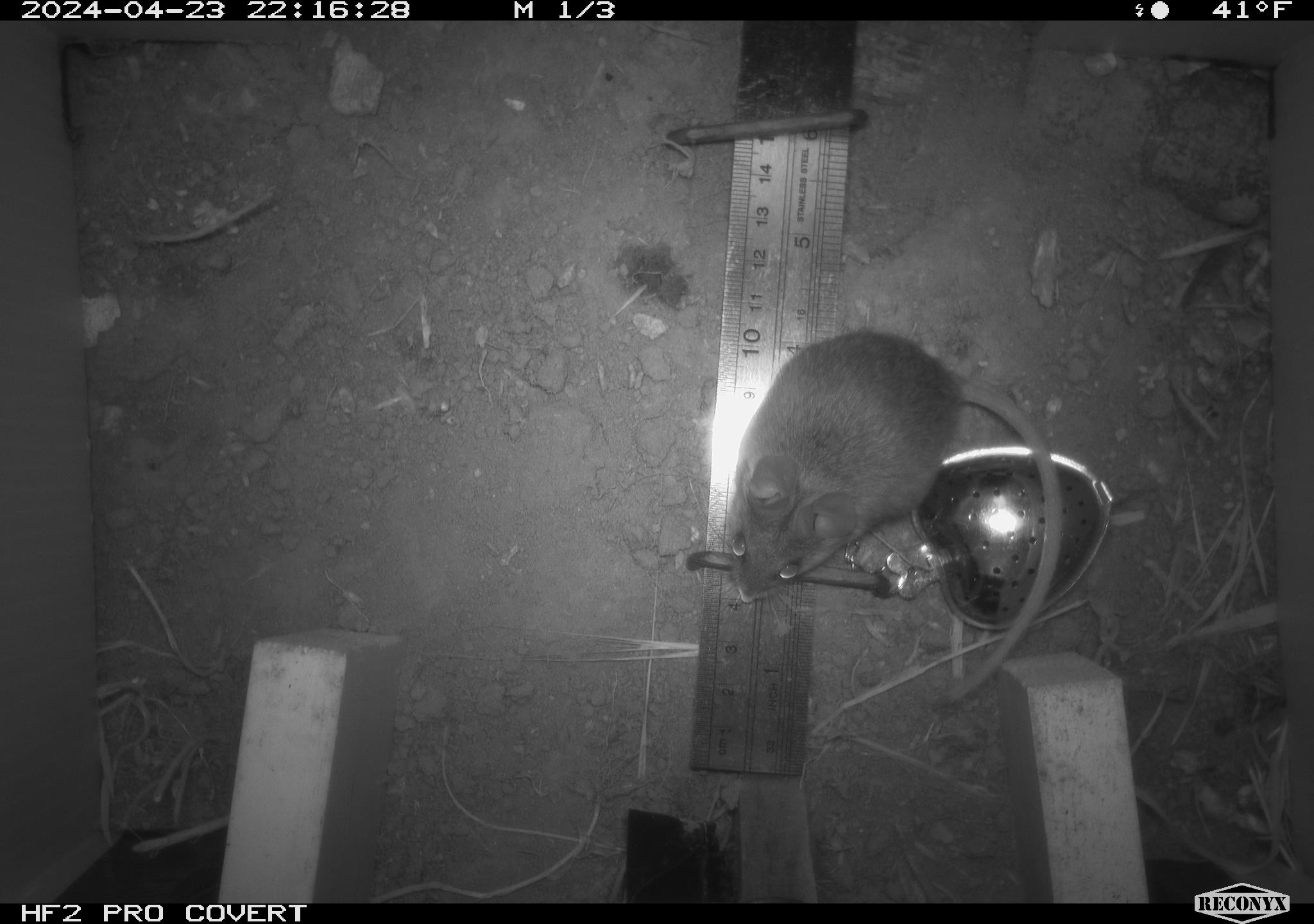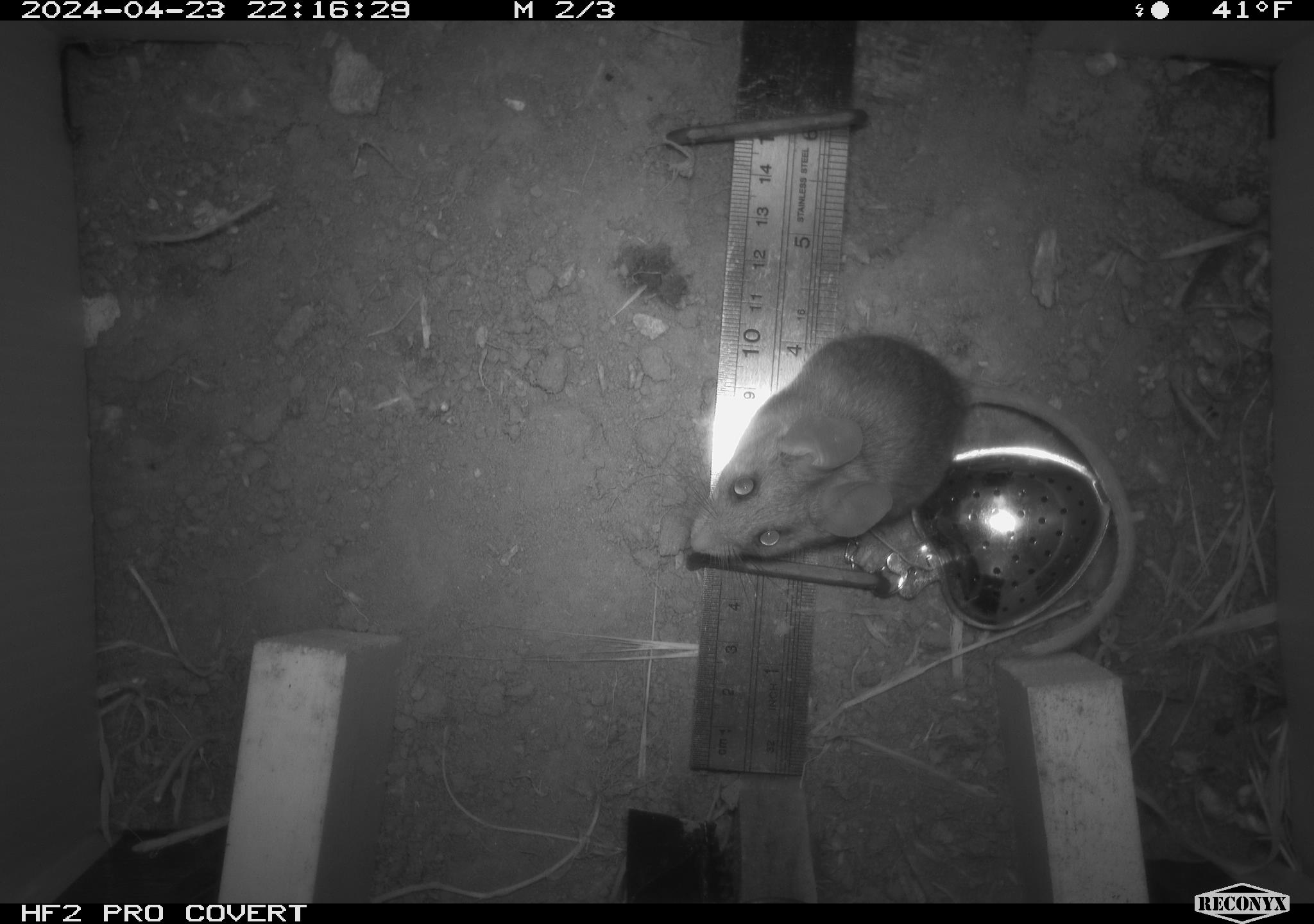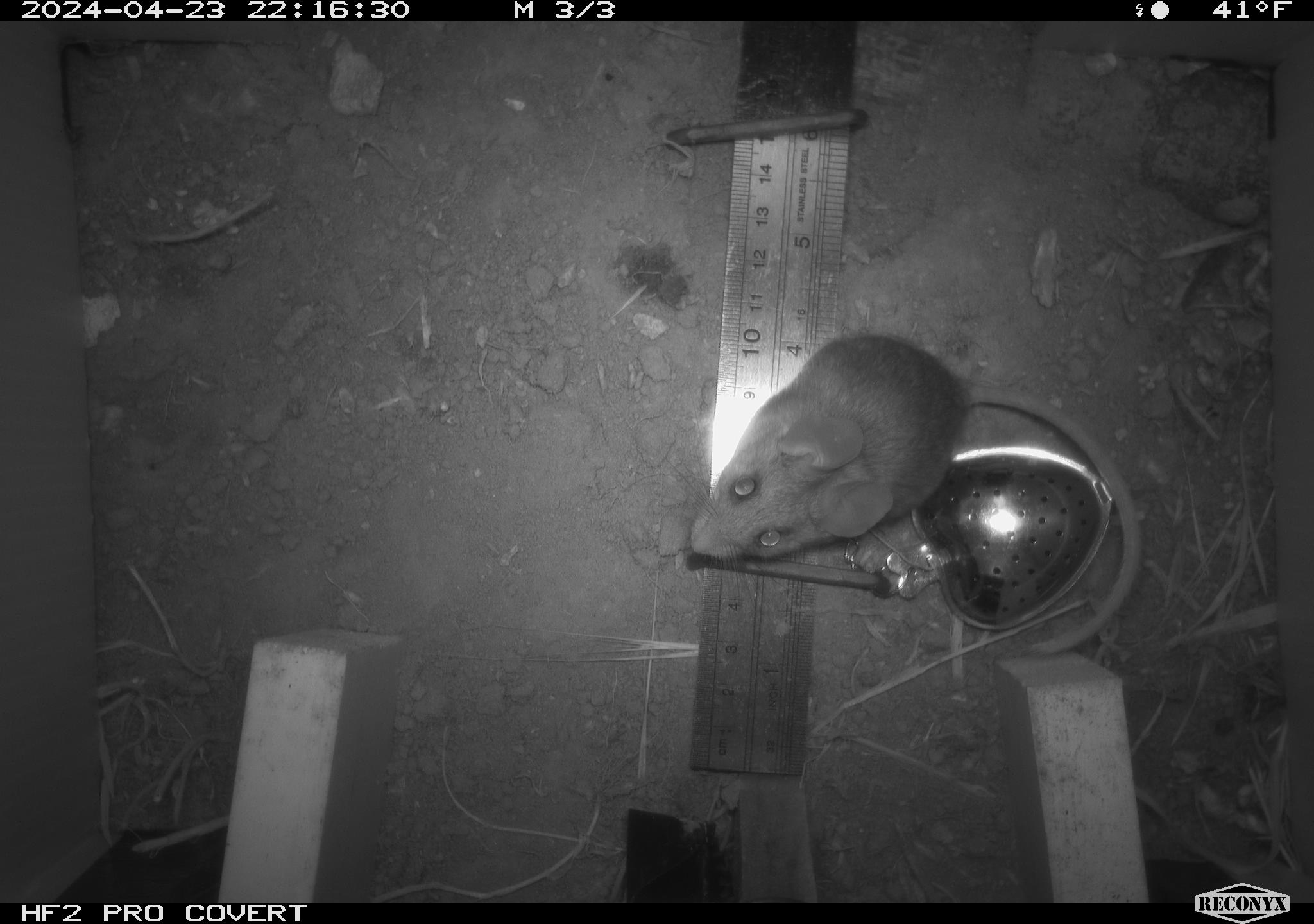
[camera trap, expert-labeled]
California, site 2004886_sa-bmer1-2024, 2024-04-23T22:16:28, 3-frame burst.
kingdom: Animalia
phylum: Chordata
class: Mammalia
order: Rodentia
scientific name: Rodentia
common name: mouse species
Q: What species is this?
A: Mouse species (Rodentia).